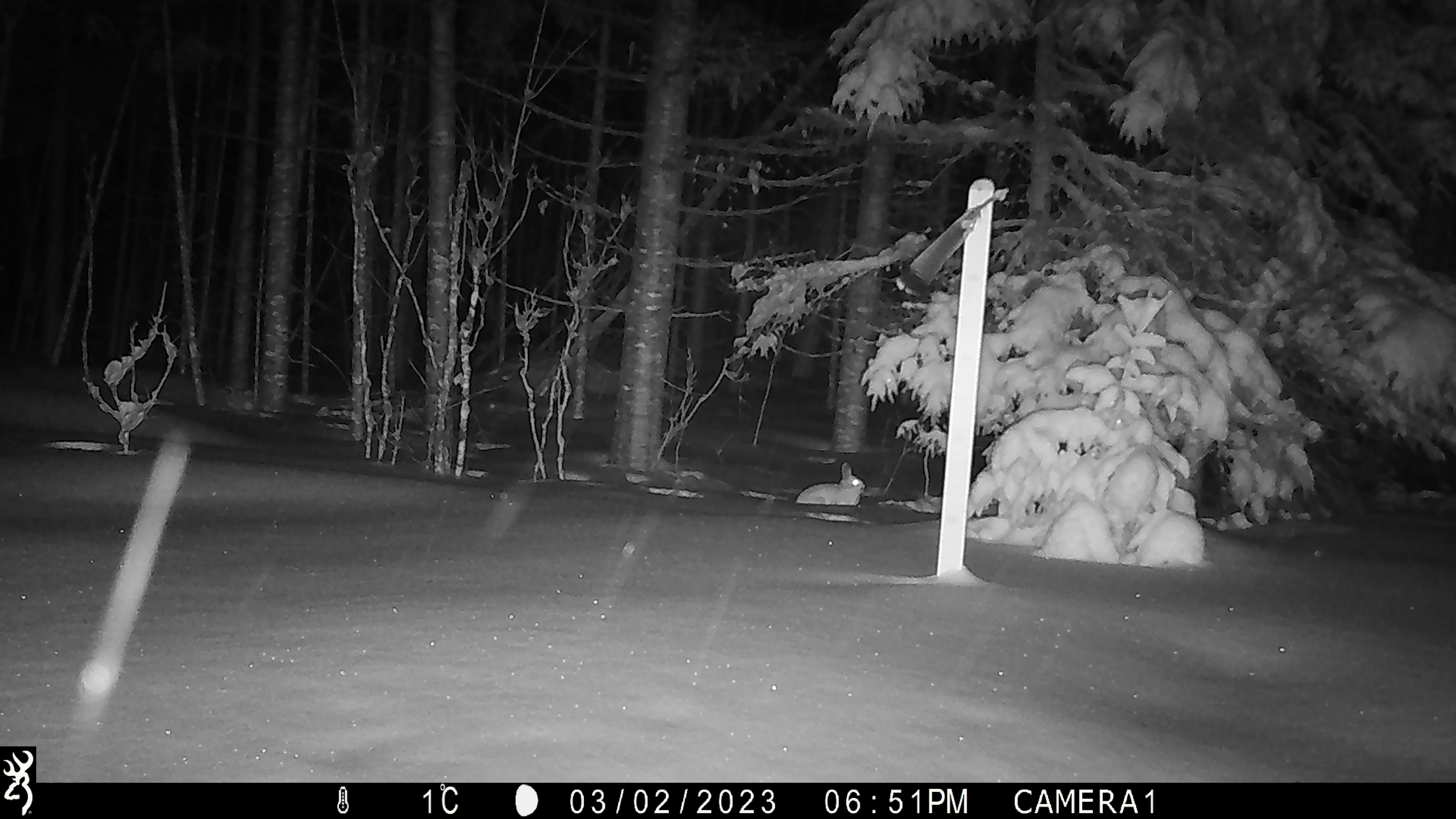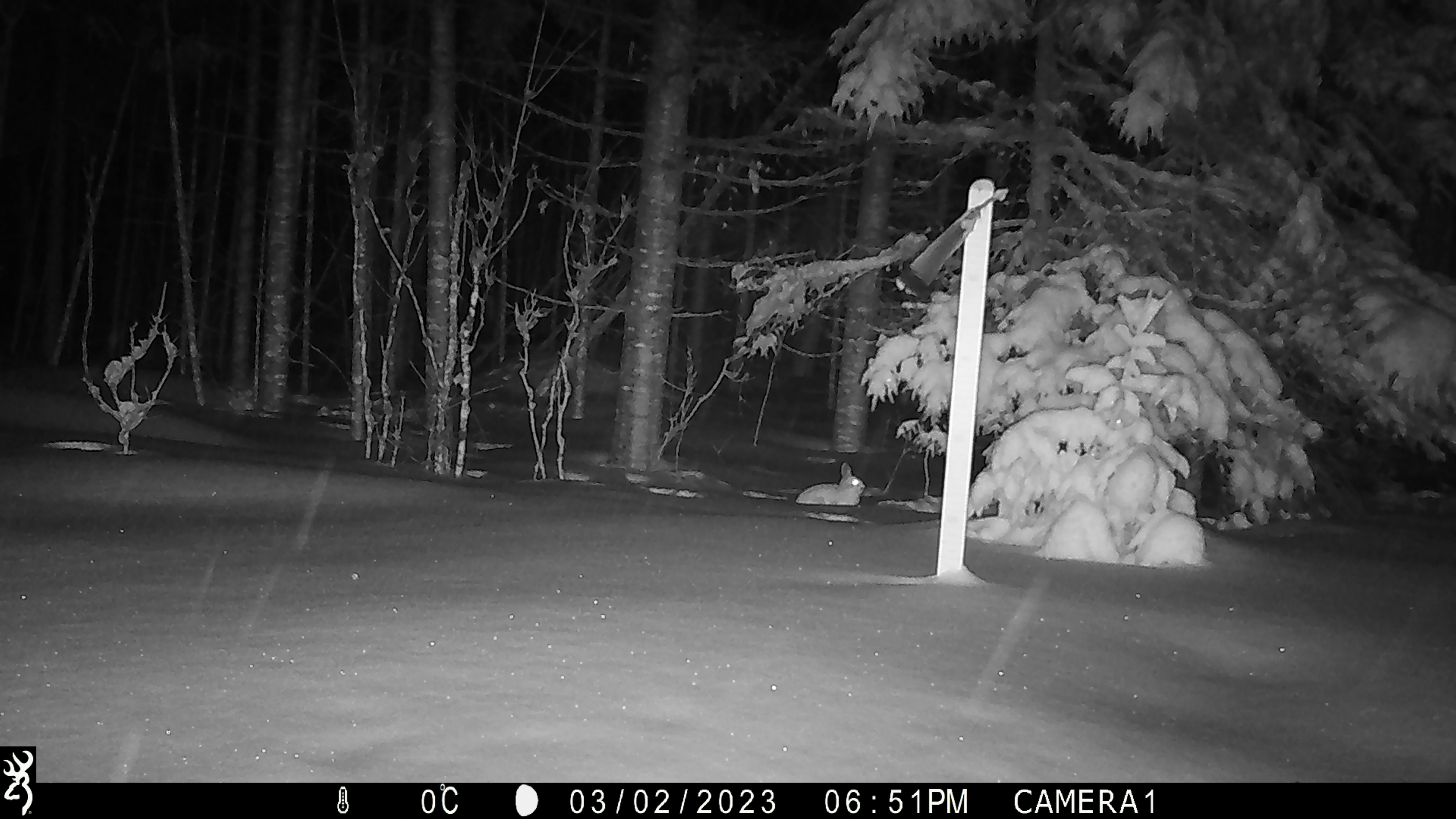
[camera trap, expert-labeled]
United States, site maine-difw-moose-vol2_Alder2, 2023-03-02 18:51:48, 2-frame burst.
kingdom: Animalia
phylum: Chordata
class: Mammalia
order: Lagomorpha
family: Leporidae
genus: Lepus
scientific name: Lepus americanus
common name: snowshoe hare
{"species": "snowshoe hare (Lepus americanus)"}